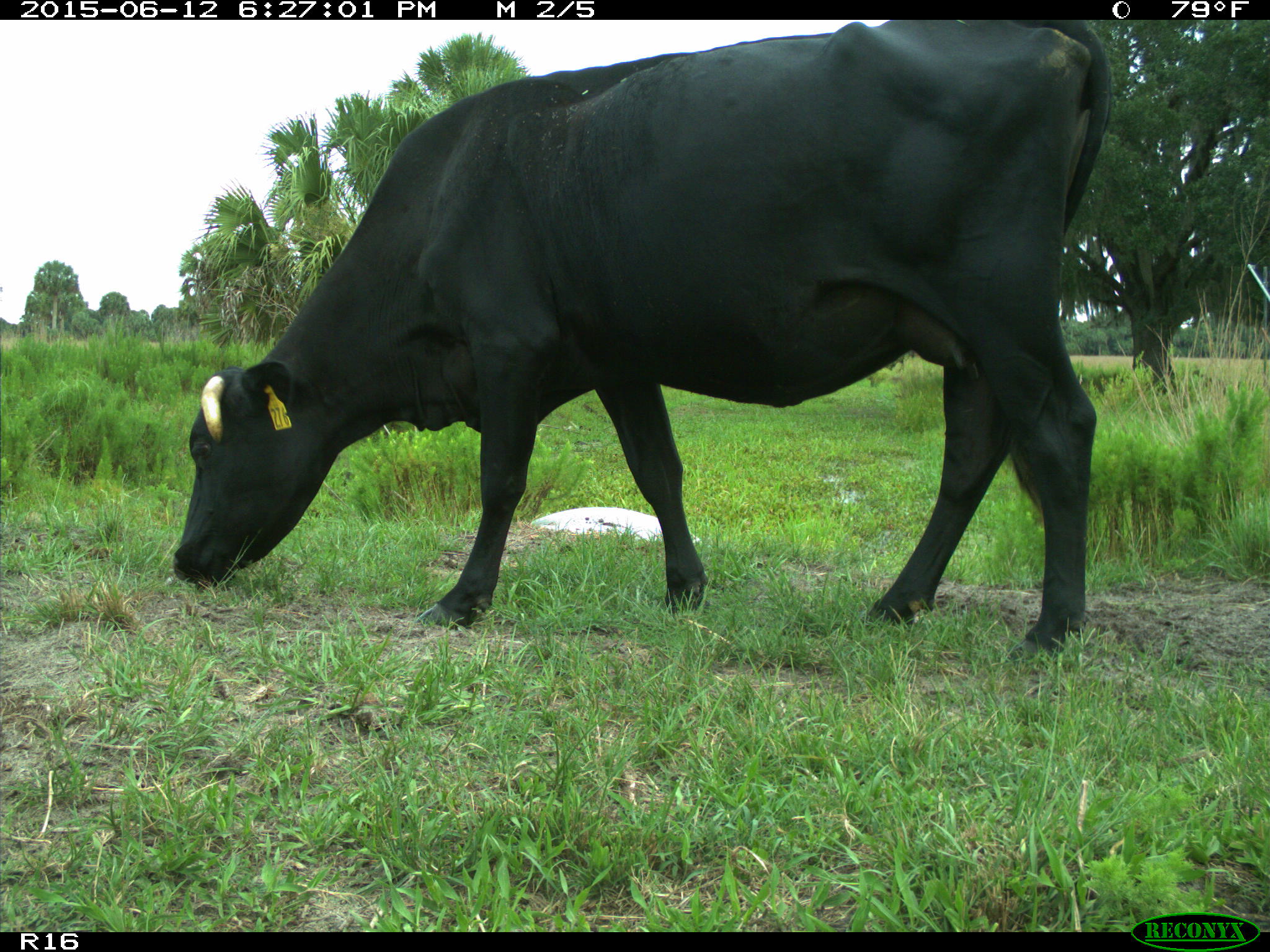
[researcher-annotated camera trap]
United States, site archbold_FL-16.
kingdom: Animalia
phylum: Chordata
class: Mammalia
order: Artiodactyla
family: Bovidae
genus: Bos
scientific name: Bos taurus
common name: domestic cow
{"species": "Bos taurus (domestic cow)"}